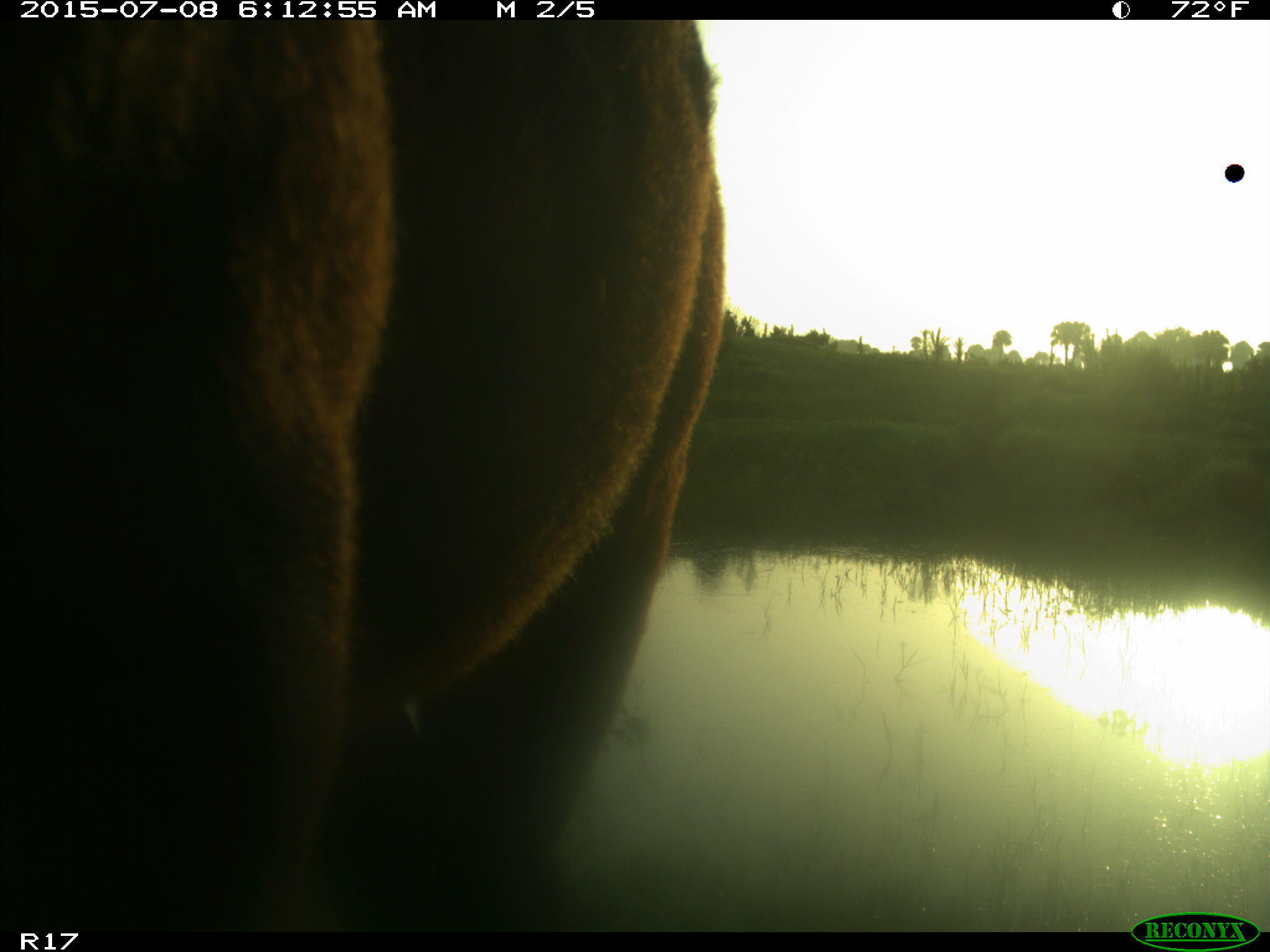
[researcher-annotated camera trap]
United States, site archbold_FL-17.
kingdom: Animalia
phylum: Chordata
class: Mammalia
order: Artiodactyla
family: Bovidae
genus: Bos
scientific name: Bos taurus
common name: domestic cow